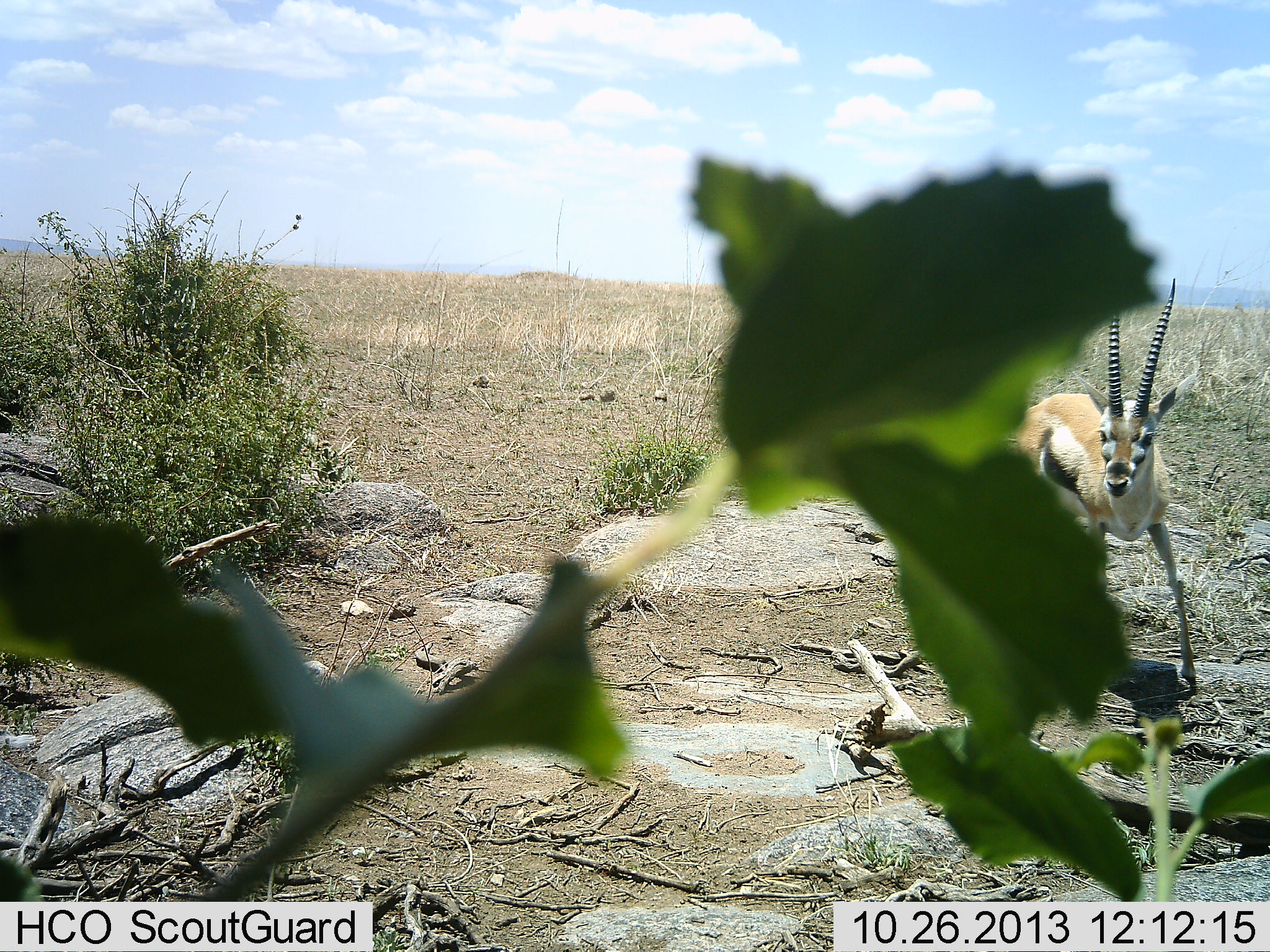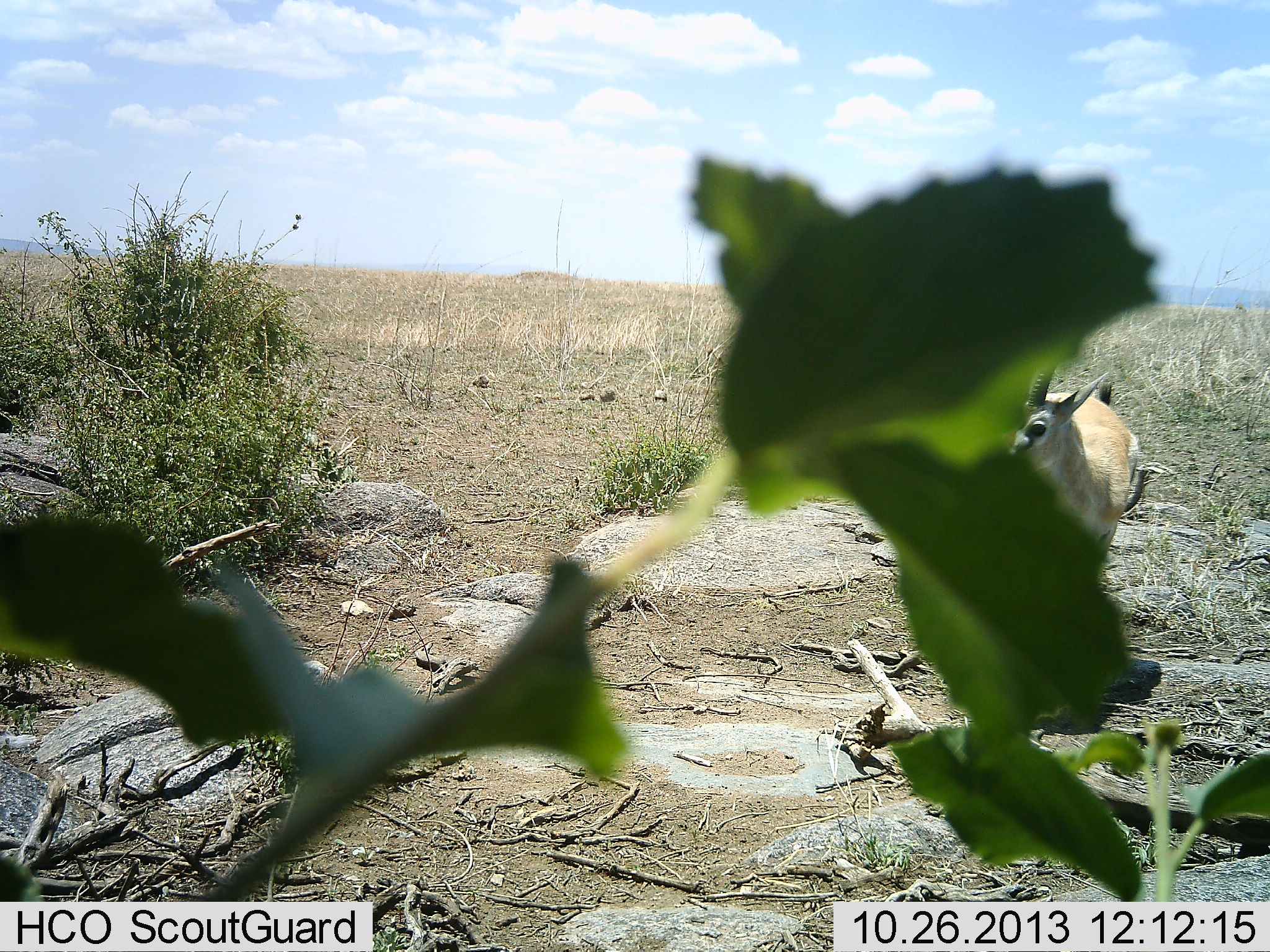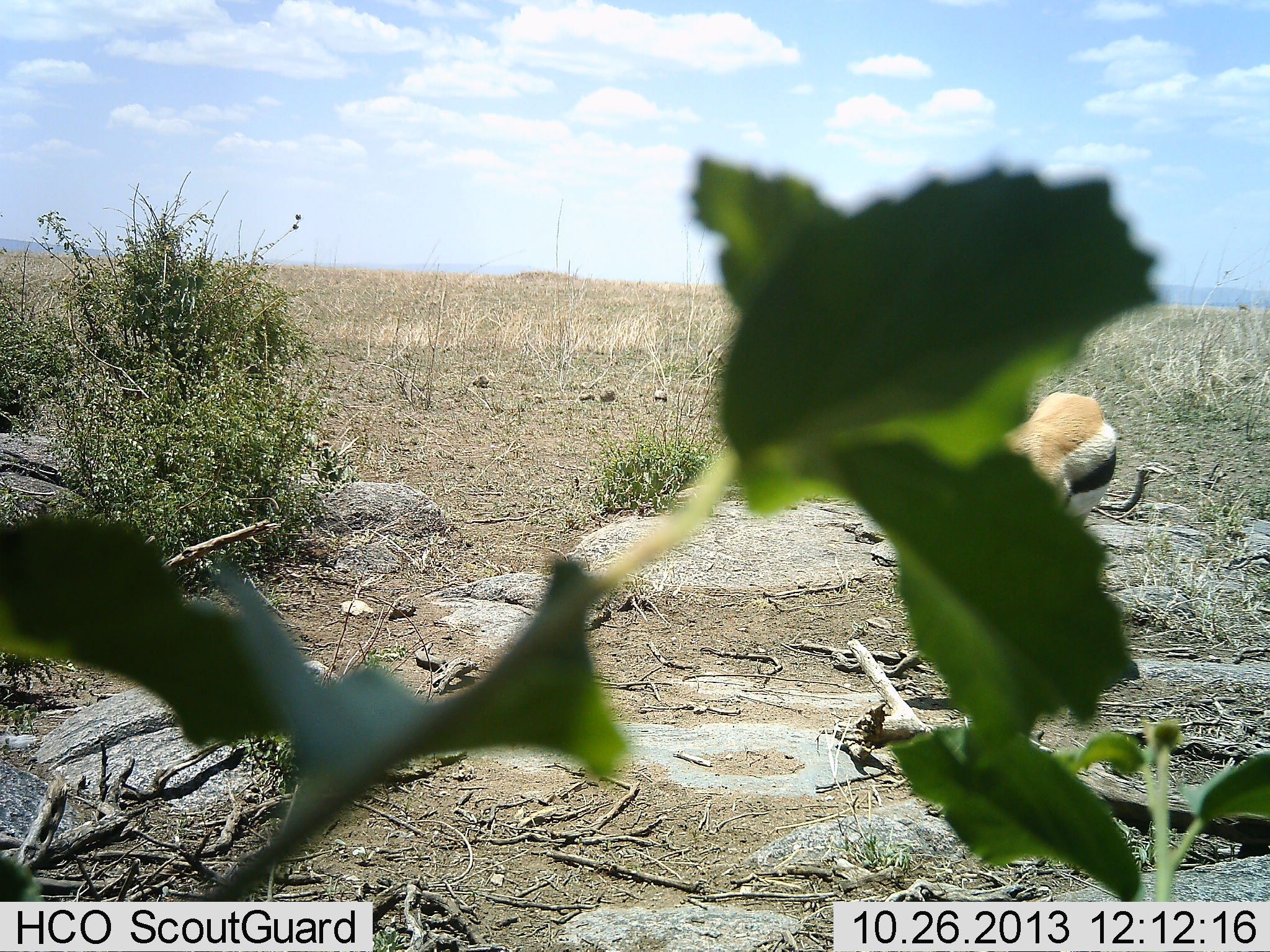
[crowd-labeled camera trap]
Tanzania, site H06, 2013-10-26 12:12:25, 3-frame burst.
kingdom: Animalia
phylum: Chordata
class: Mammalia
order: Artiodactyla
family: Bovidae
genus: Eudorcas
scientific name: Eudorcas thomsonii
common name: thomson's gazelle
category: gazellethomsons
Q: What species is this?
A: Gazellethomsons (thomson's gazelle) (Eudorcas thomsonii).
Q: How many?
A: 1.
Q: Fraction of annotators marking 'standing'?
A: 43%.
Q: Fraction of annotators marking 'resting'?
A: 0%.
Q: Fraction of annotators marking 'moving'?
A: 68%.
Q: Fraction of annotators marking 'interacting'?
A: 0%.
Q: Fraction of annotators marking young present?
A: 0%.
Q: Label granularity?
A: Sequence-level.